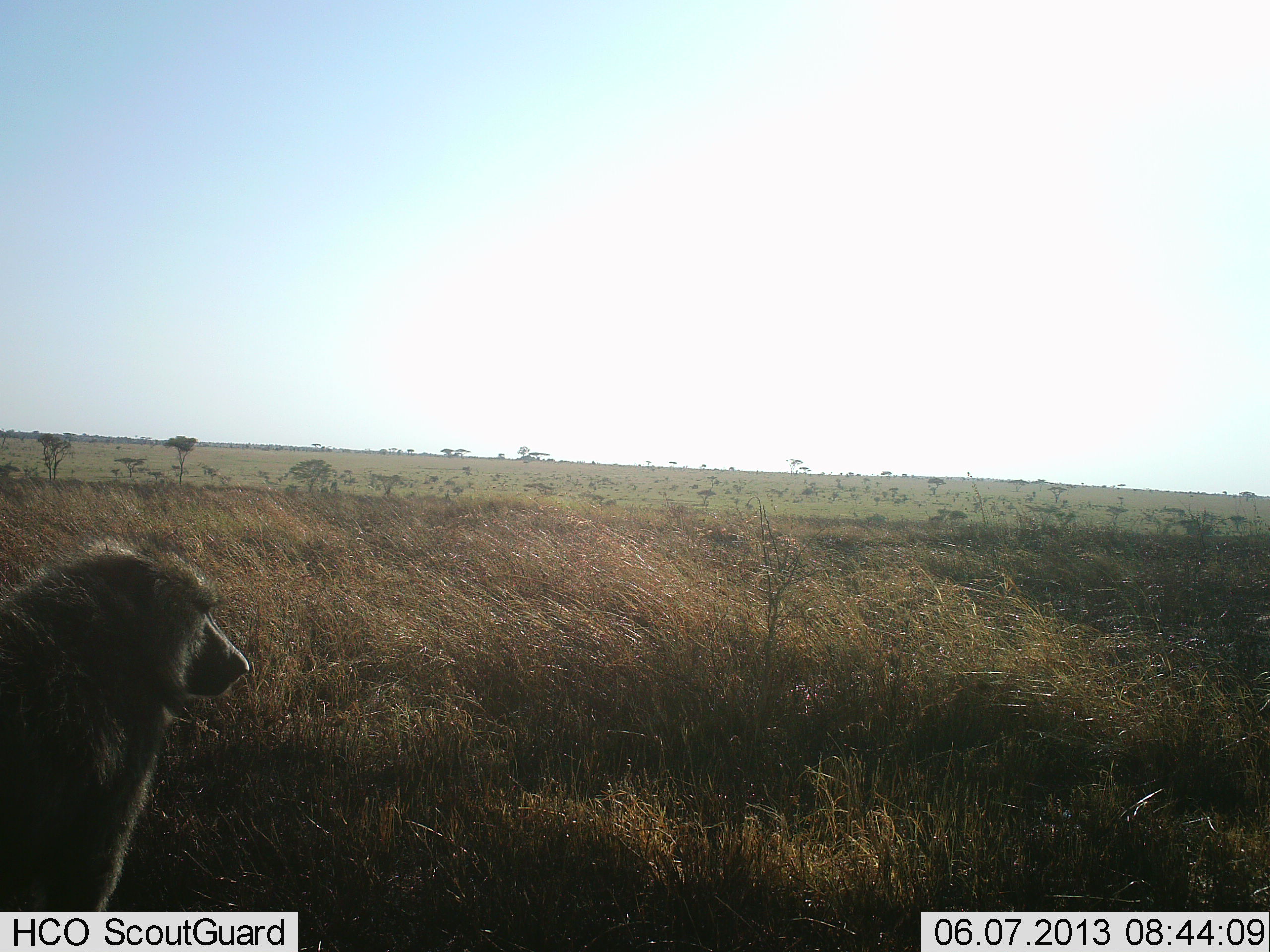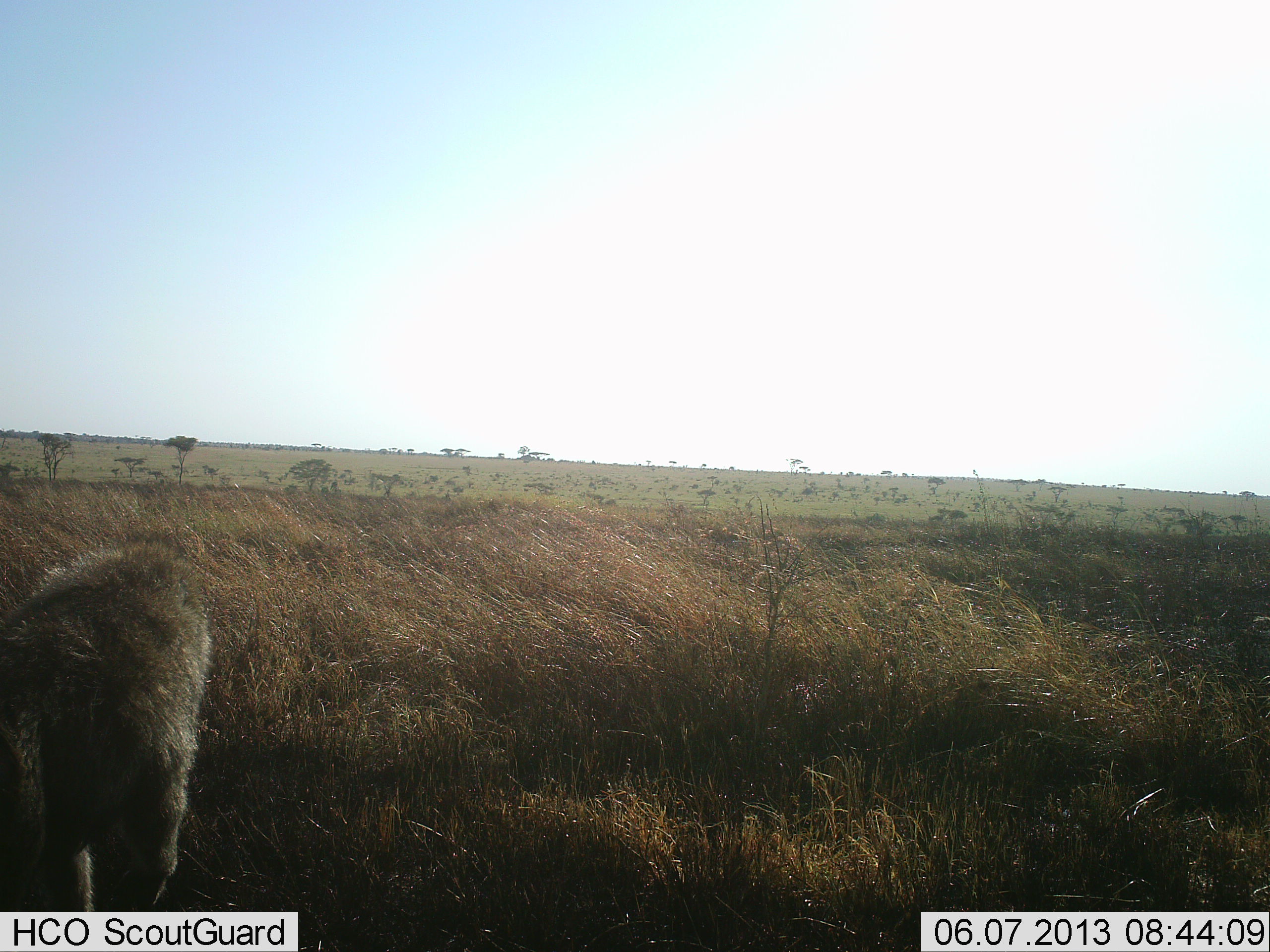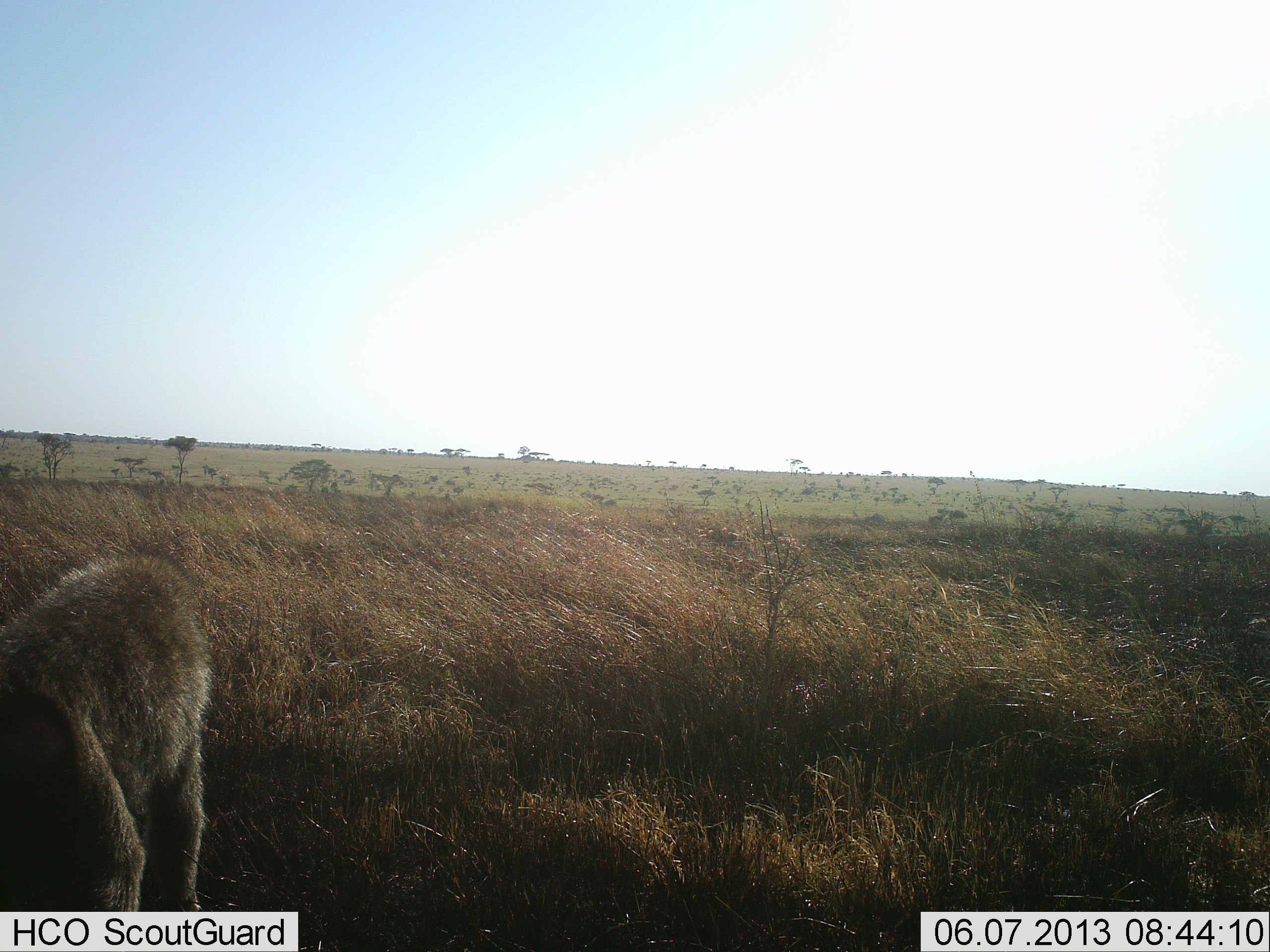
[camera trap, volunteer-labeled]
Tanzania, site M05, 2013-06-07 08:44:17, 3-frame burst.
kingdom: Animalia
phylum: Chordata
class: Mammalia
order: Primates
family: Cercopithecidae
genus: Papio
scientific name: Papio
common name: baboon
Baboon (Papio), count 1. Behavior (volunteer vote fractions): standing 56%, resting 15%, moving 32%, interacting 0%. Young present (vote fraction): 0%. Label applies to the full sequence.